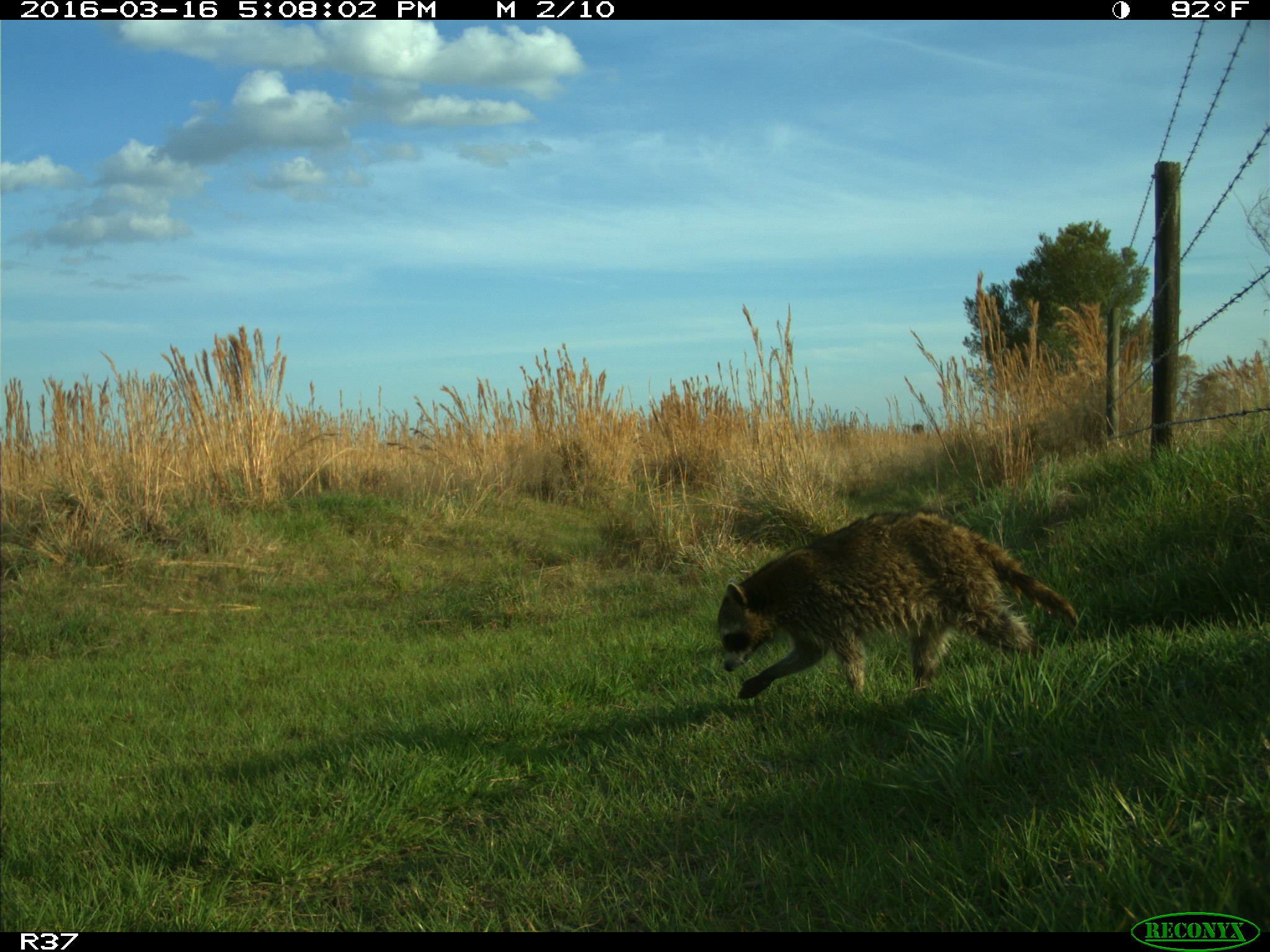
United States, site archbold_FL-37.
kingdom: Animalia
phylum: Chordata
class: Mammalia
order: Carnivora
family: Procyonidae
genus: Procyon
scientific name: Procyon lotor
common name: common raccoon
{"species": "Procyon lotor (common raccoon)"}